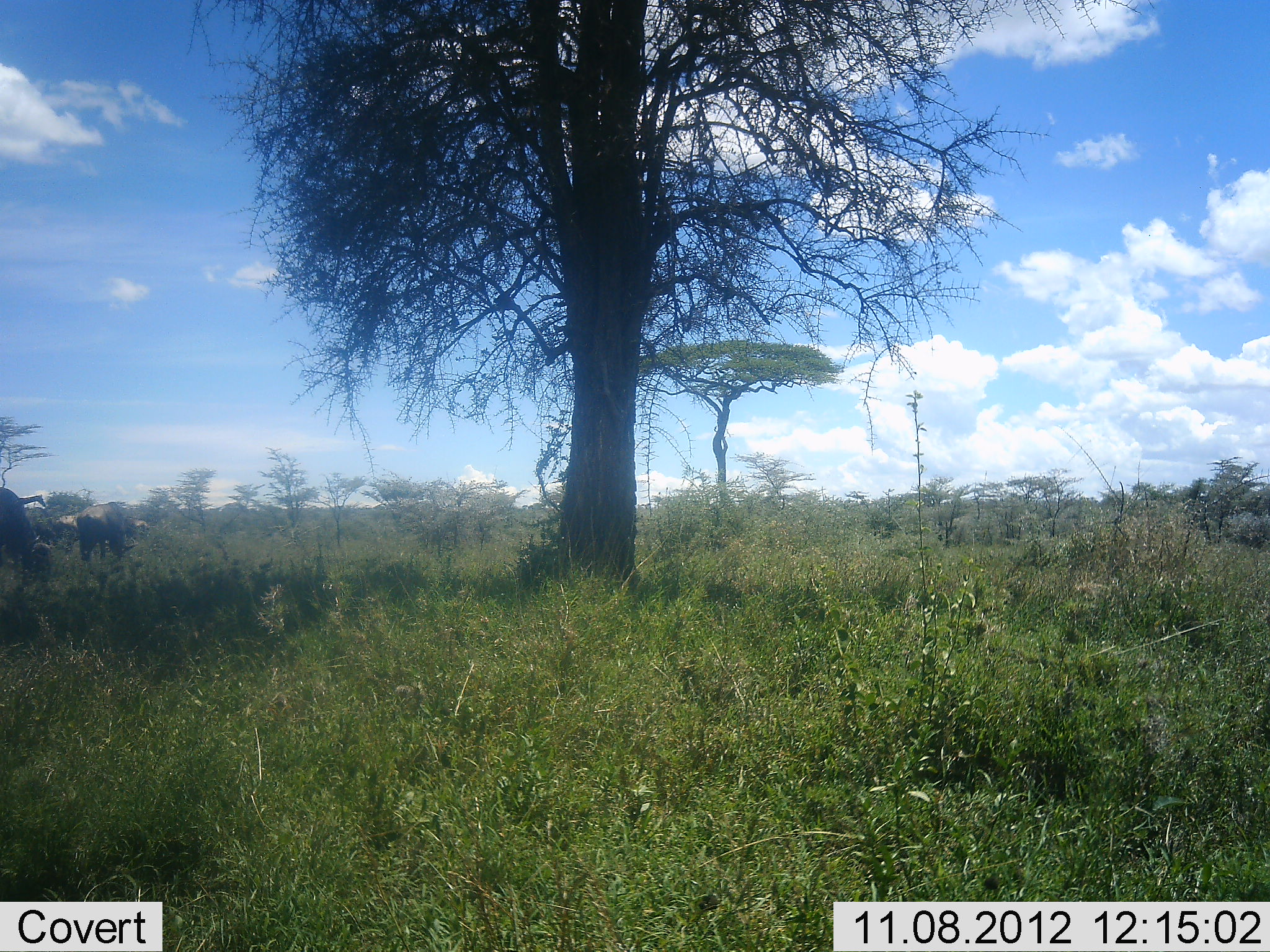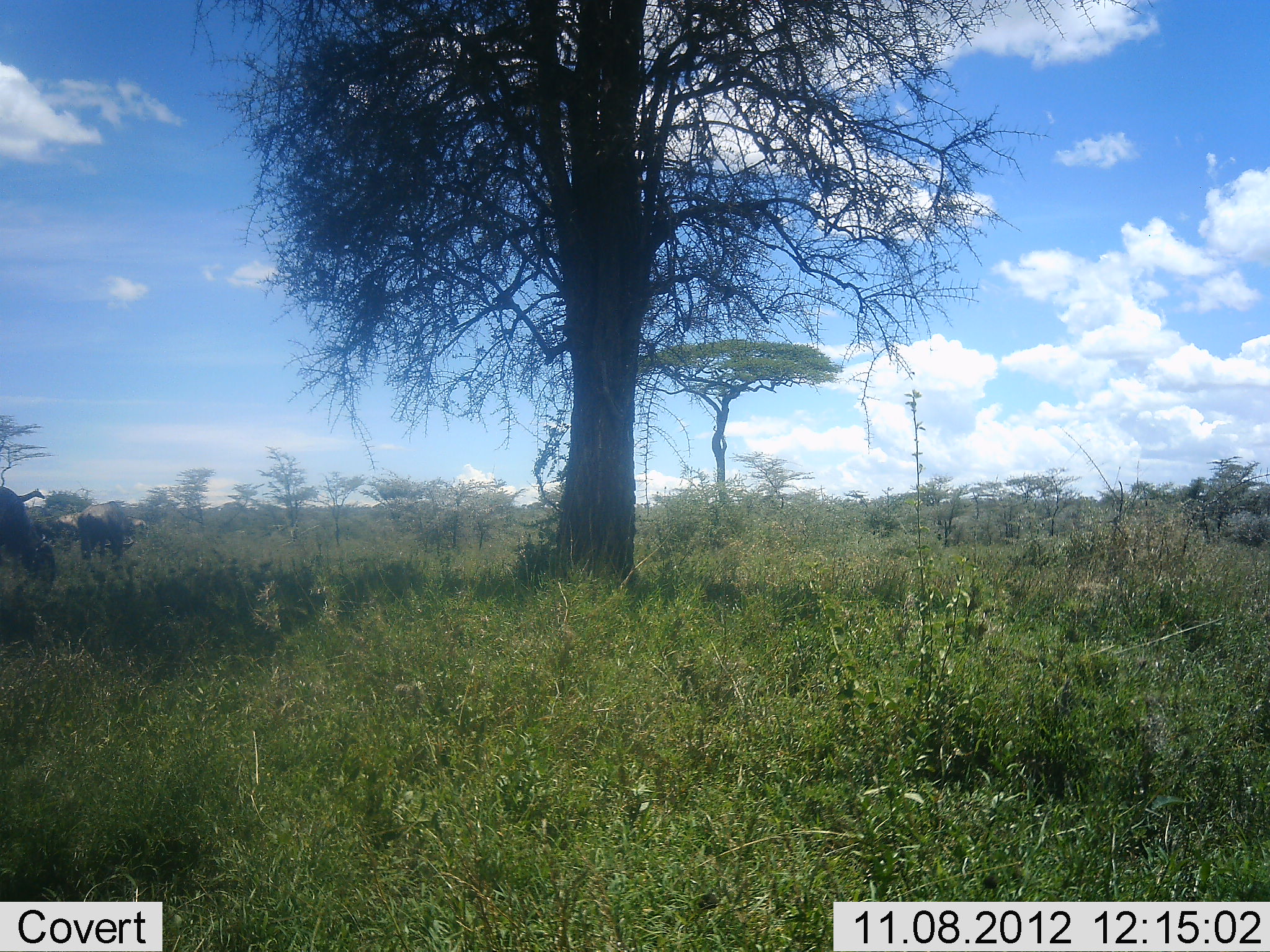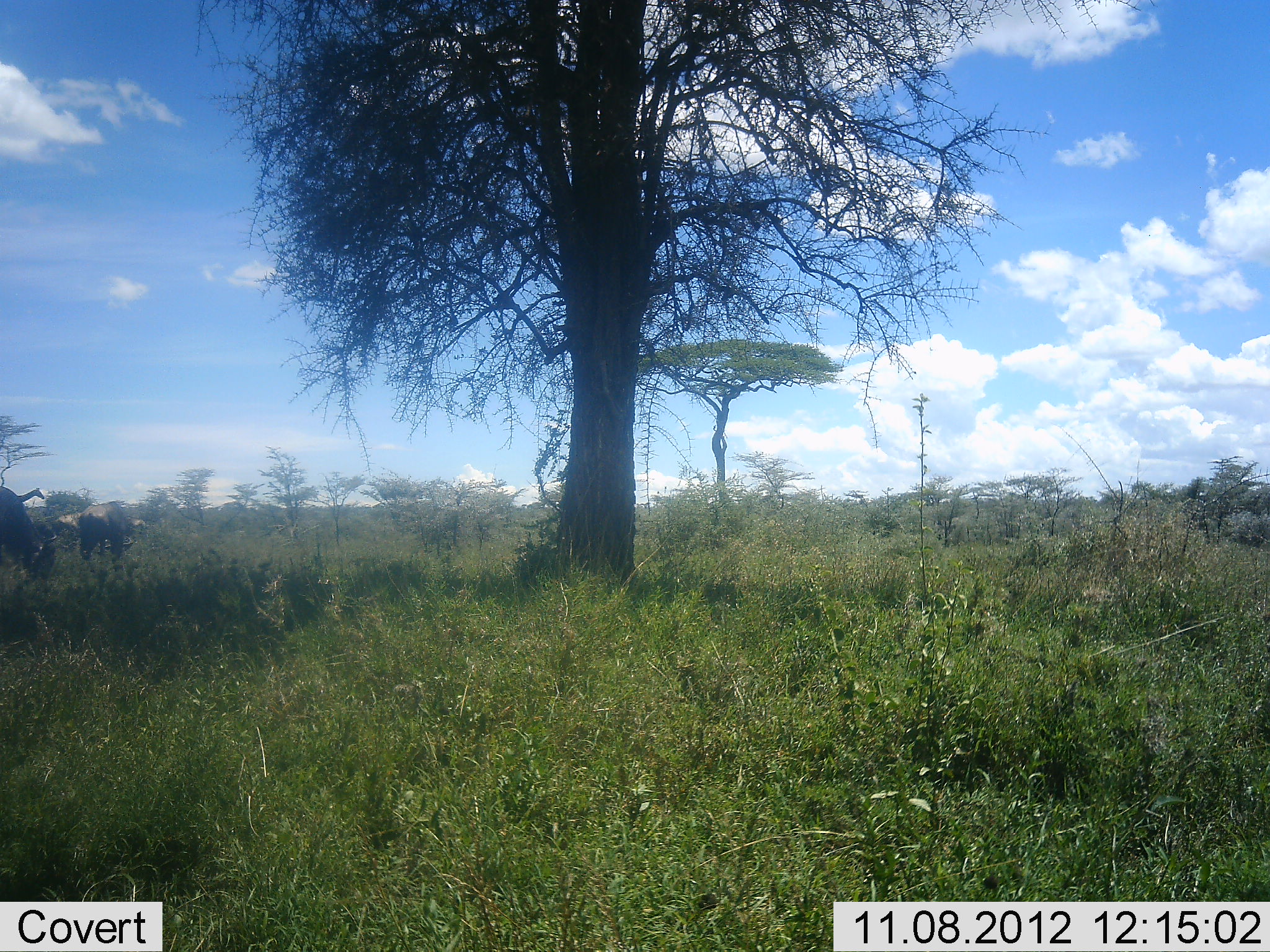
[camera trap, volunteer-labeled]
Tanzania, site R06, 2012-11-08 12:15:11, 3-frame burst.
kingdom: Animalia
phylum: Chordata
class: Mammalia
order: Artiodactyla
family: Bovidae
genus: Connochaetes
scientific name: Connochaetes taurinus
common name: blue wildebeest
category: wildebeest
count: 3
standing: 20%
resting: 0%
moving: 0%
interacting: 0%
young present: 0%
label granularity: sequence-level